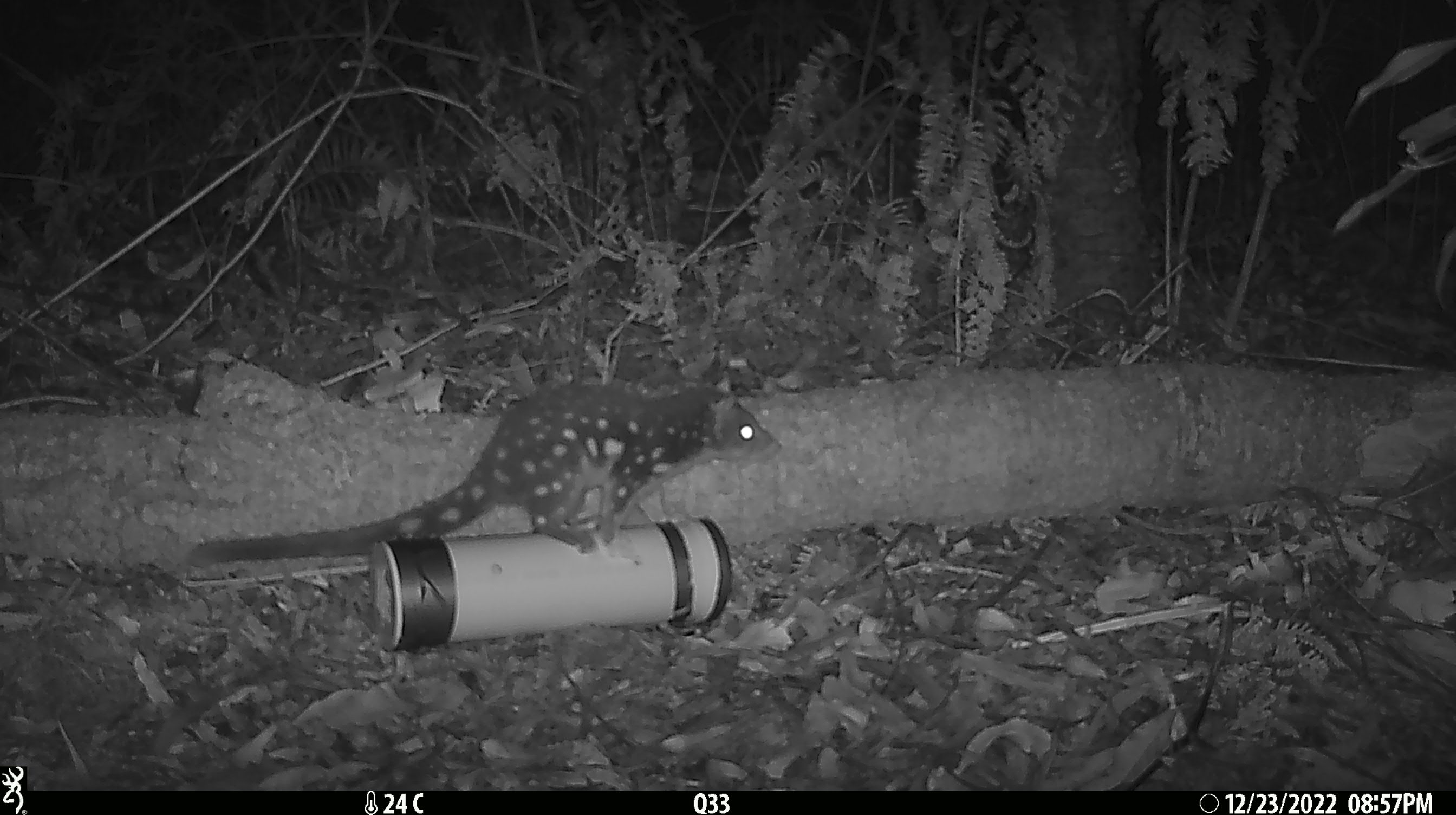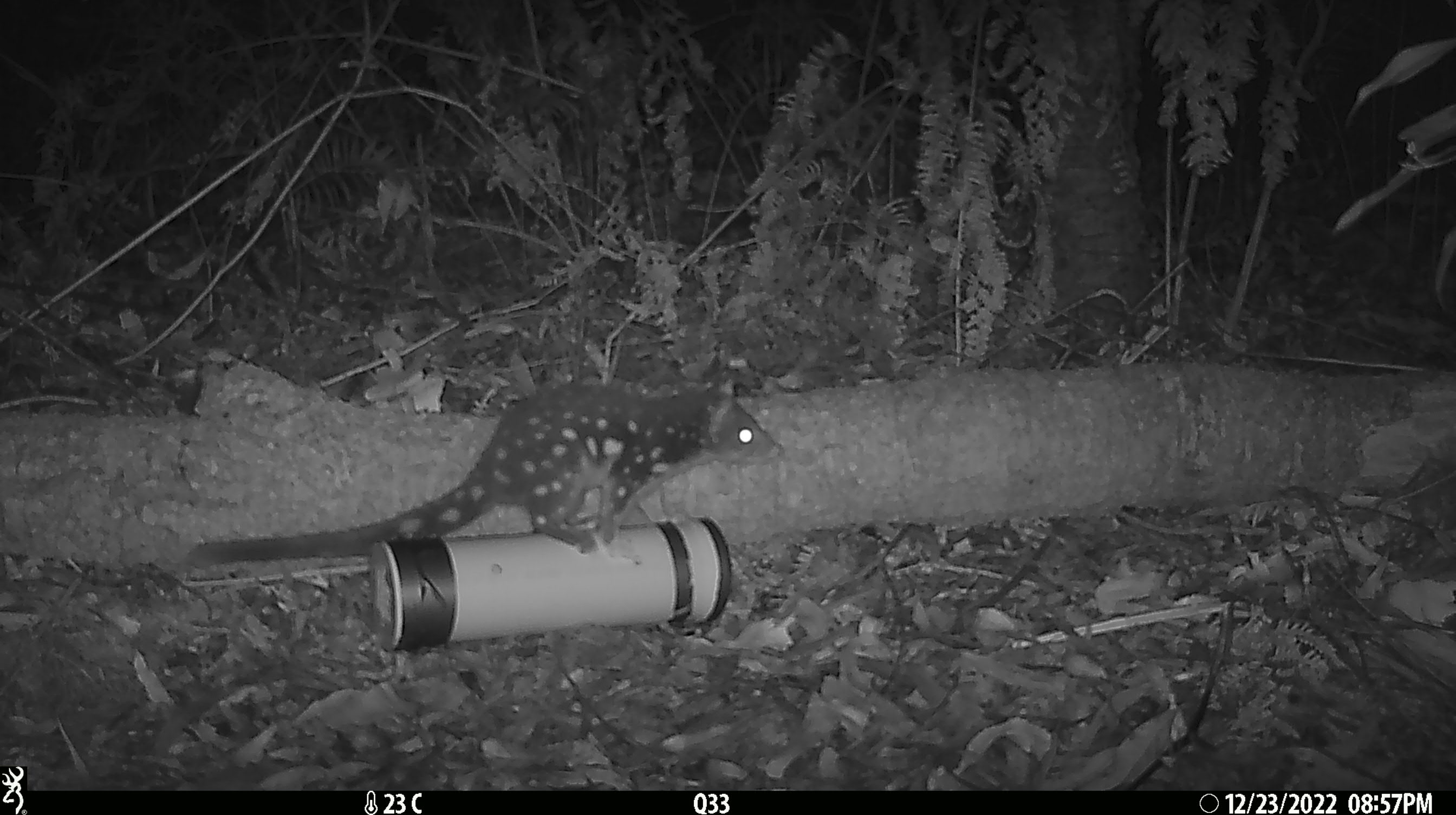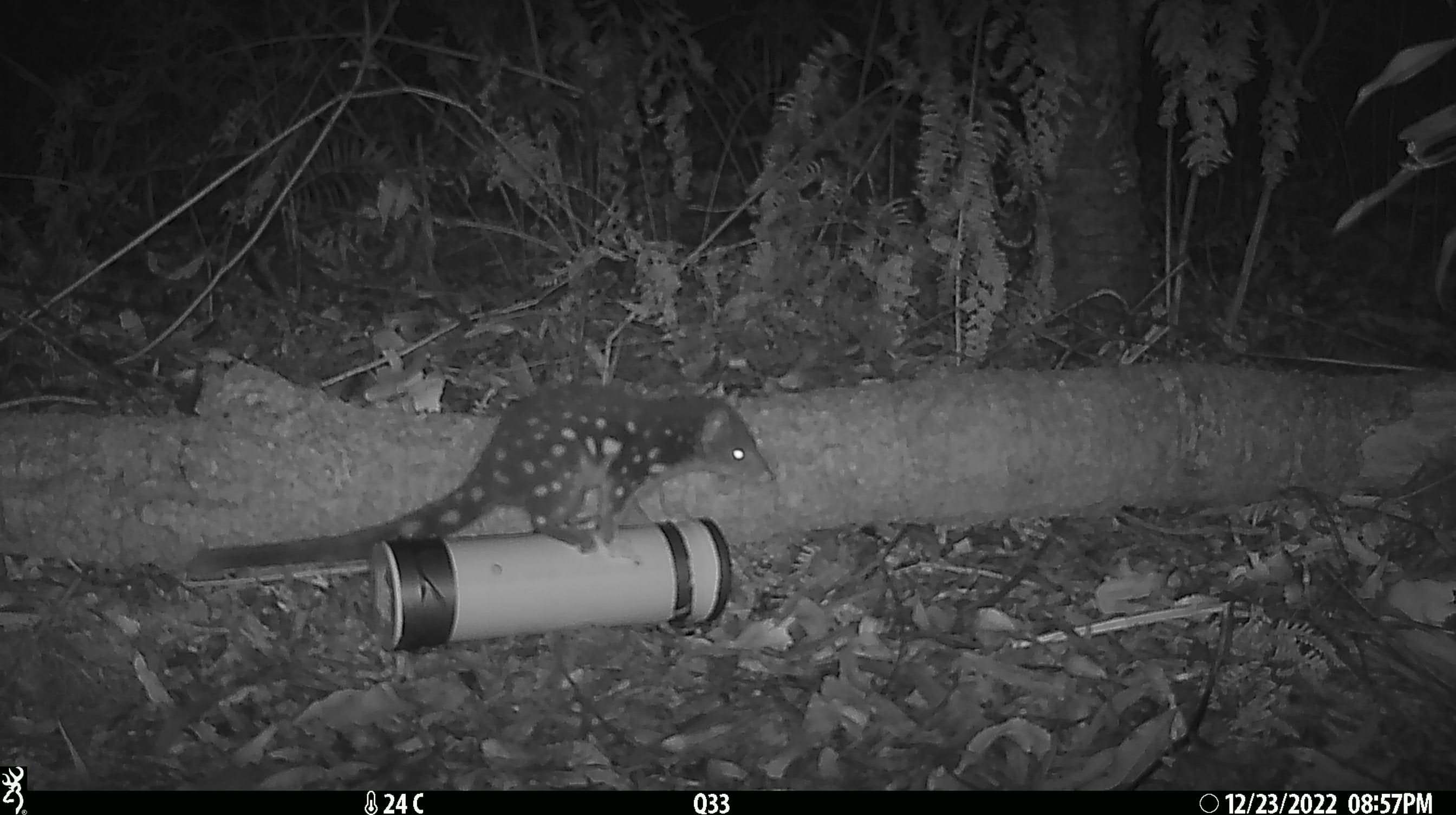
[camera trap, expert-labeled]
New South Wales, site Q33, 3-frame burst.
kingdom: Animalia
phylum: Chordata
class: Mammalia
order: Dasyuromorphia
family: Dasyuridae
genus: Dasyurus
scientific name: Dasyurus maculatus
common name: spotted-tailed quoll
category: quoll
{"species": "quoll (spotted-tailed quoll) (Dasyurus maculatus)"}